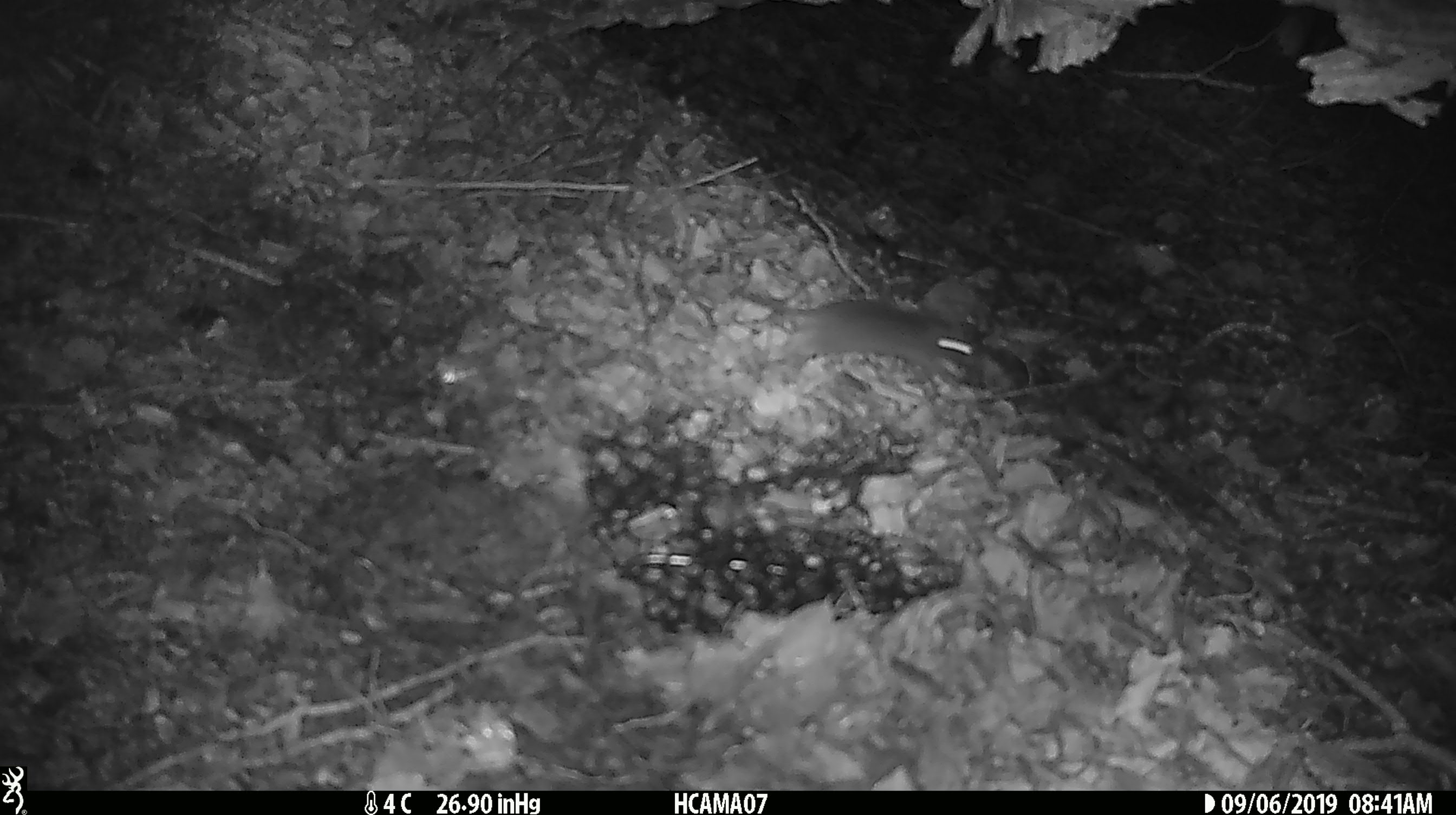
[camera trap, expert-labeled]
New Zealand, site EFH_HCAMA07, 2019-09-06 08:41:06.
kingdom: Animalia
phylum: Chordata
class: Mammalia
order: Rodentia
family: Muridae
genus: Mus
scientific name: Mus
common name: mouse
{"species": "mouse (Mus)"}